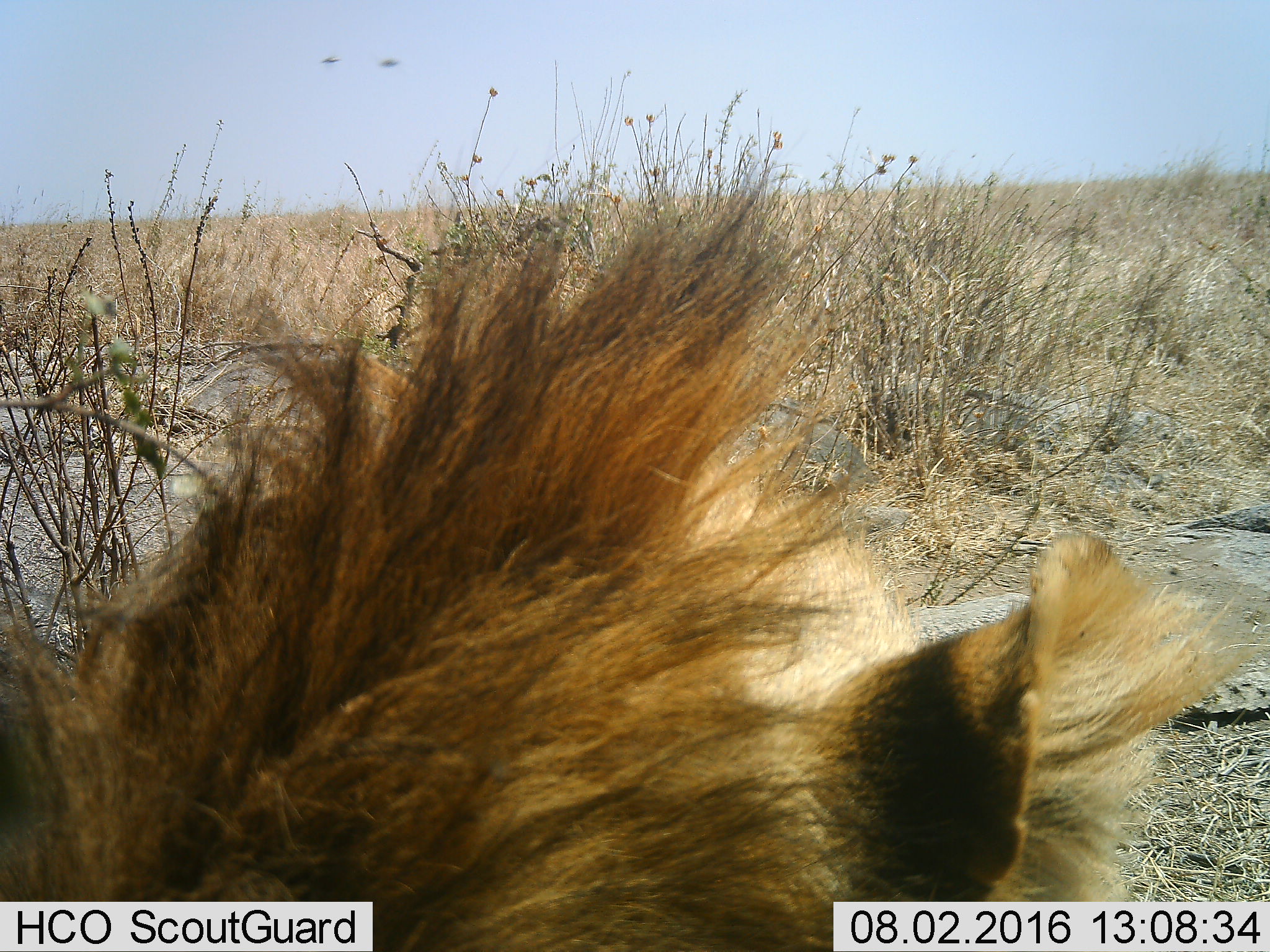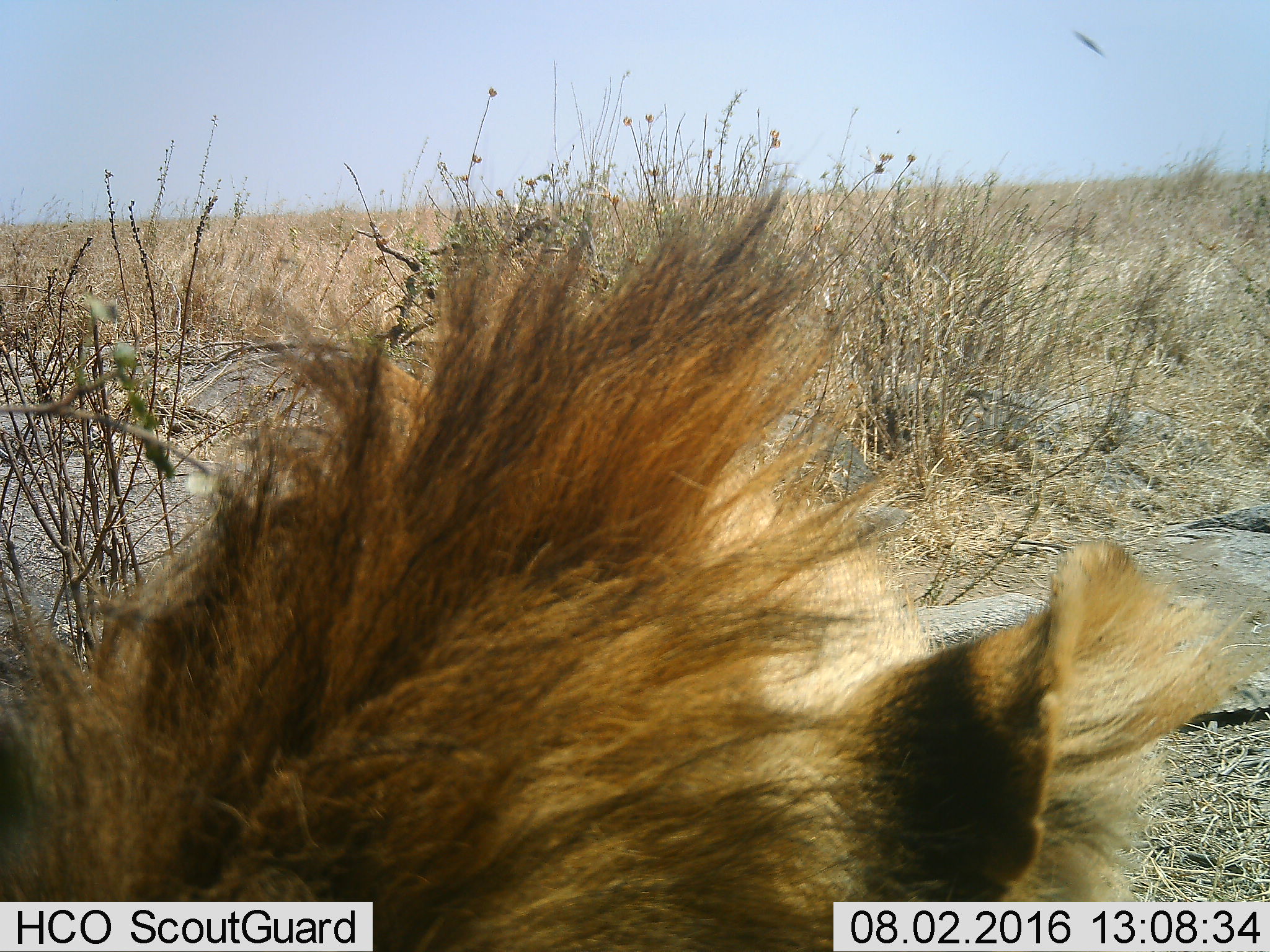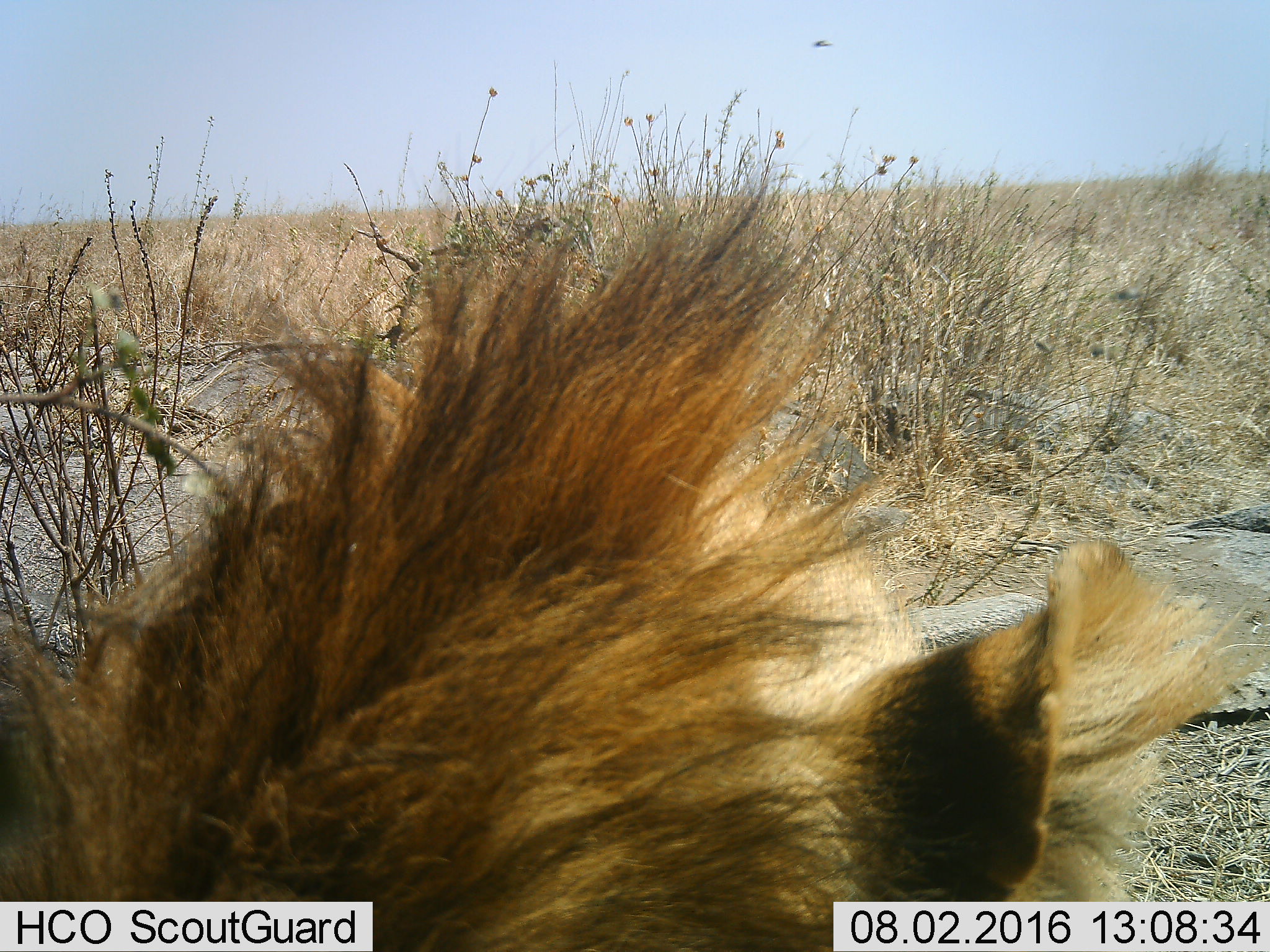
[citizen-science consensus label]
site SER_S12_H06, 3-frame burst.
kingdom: Animalia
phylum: Chordata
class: Mammalia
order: Carnivora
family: Felidae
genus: Panthera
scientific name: Panthera leo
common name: lion male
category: lionmale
Lionmale (lion male) (Panthera leo), count 1. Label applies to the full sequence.